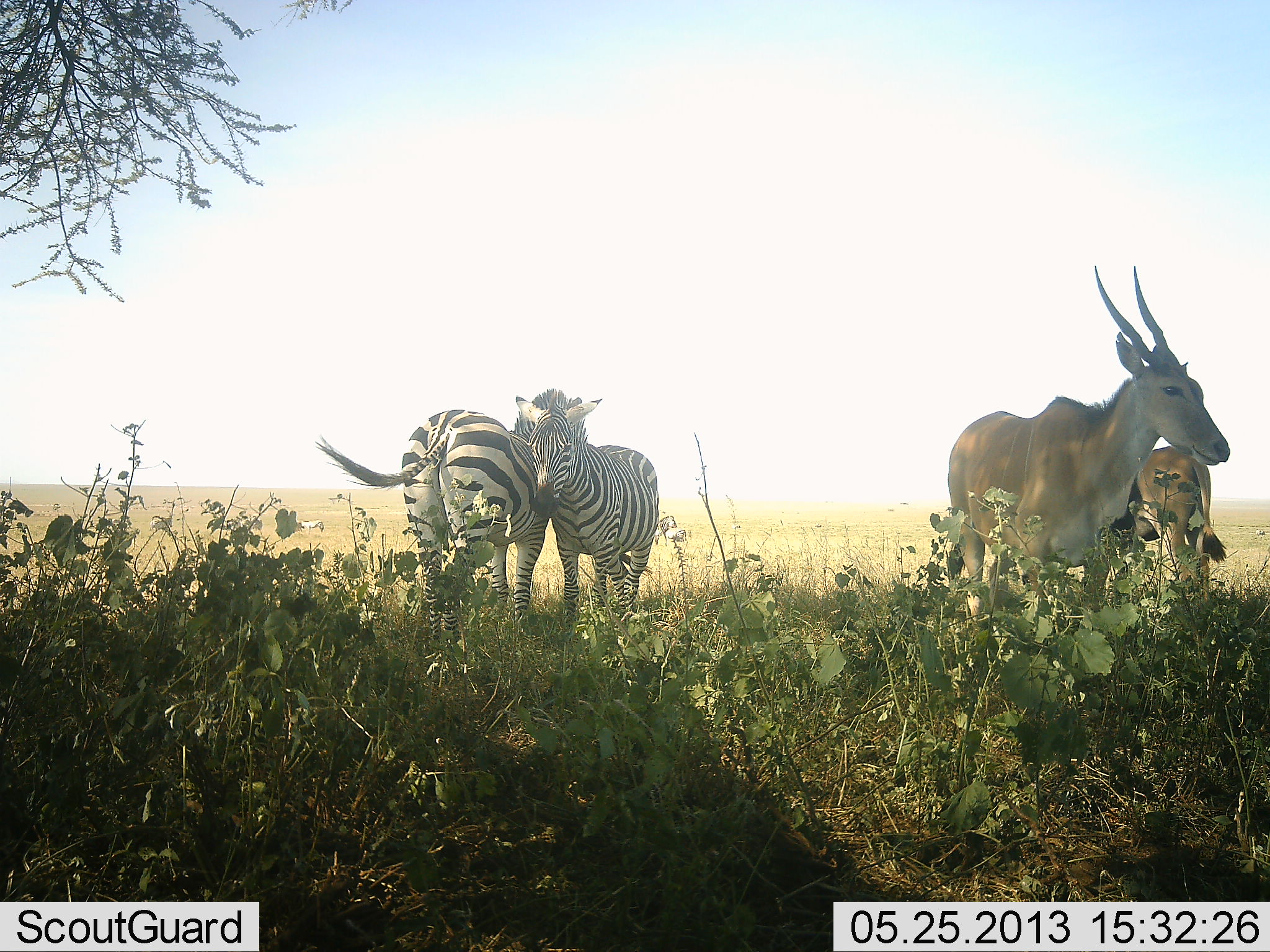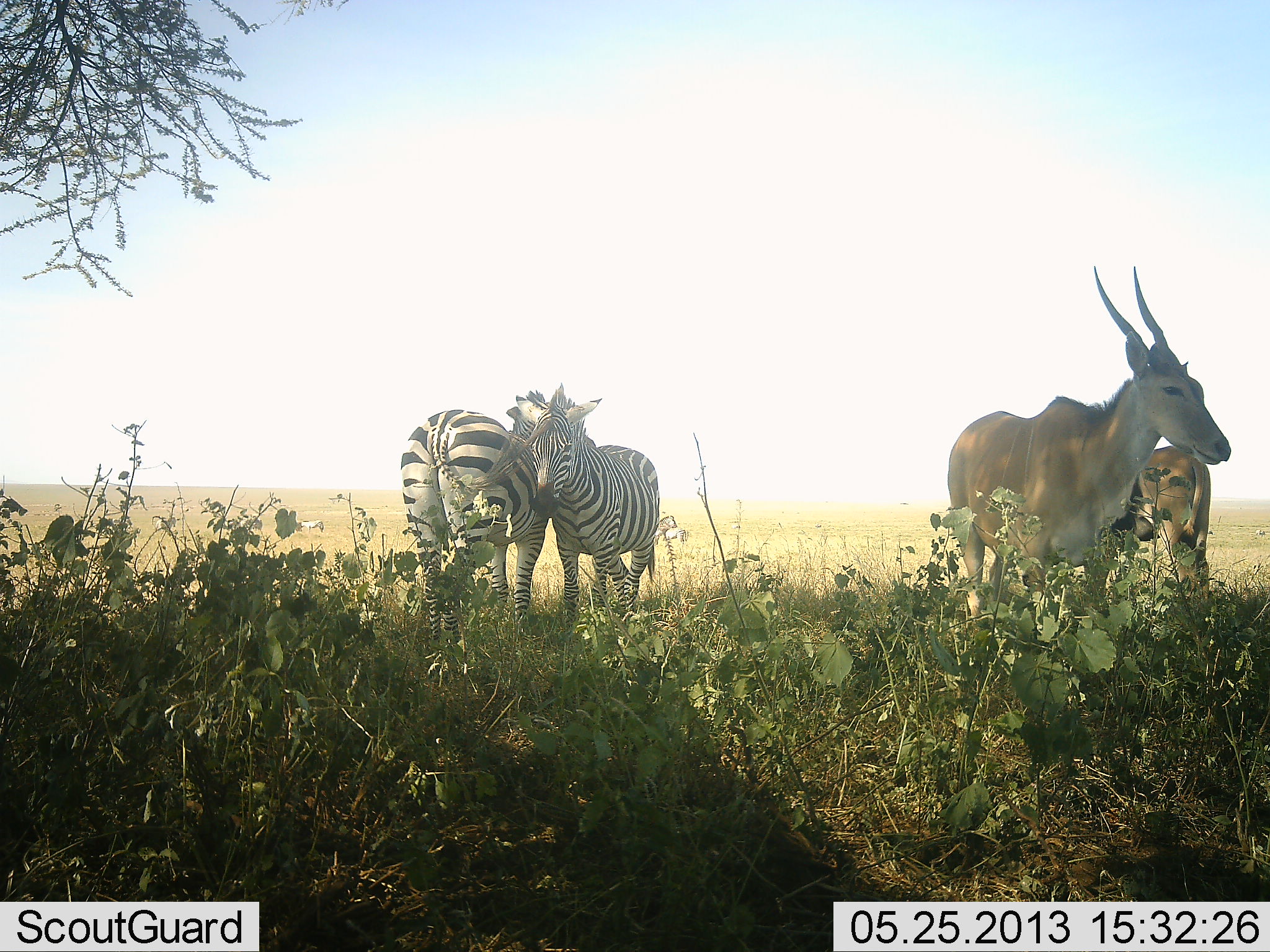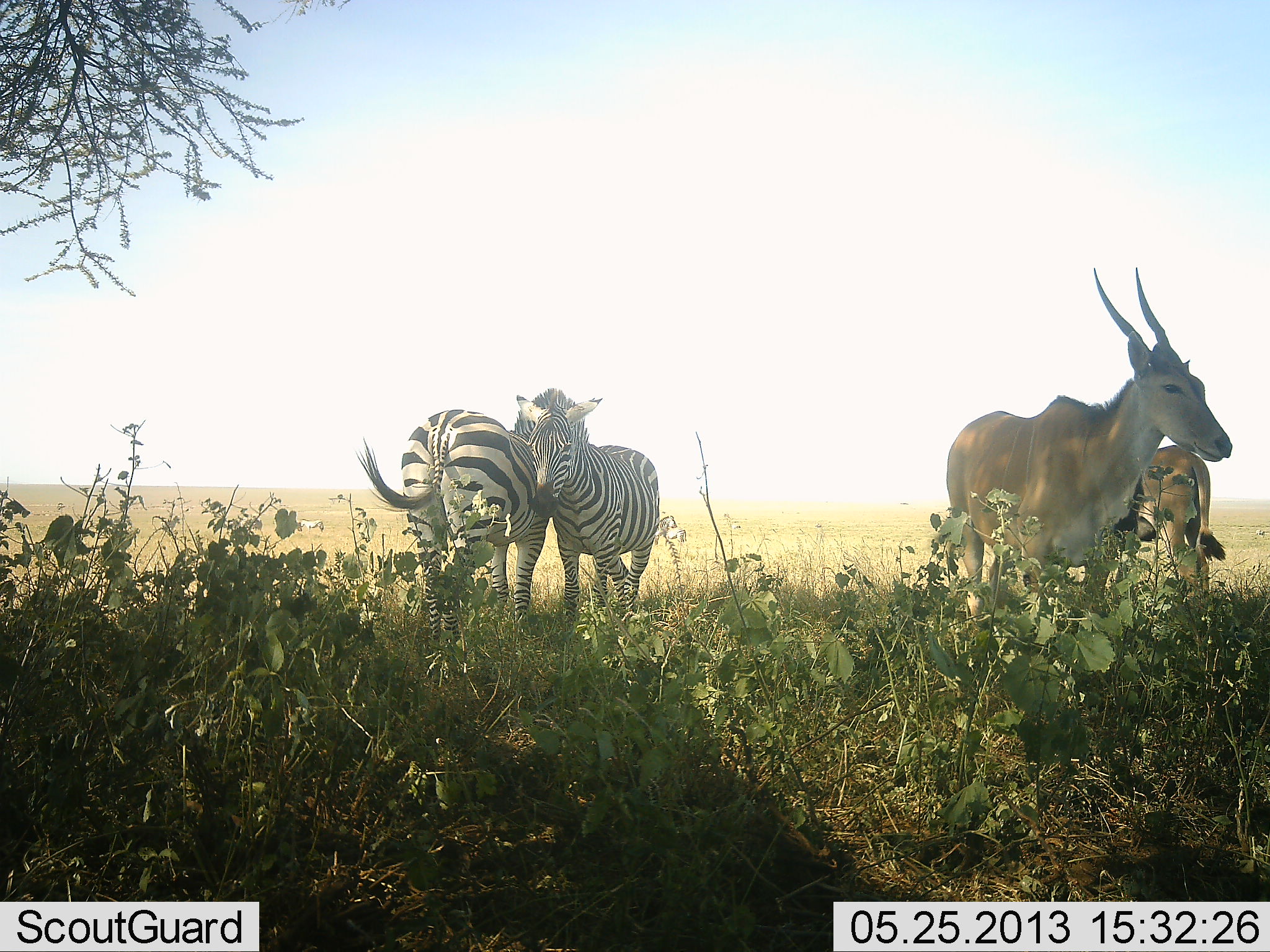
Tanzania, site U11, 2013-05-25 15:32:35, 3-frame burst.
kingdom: Animalia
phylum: Chordata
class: Mammalia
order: Artiodactyla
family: Bovidae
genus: Tragelaphus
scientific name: Tragelaphus oryx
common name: eland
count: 2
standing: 93%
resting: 7%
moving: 0%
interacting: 14%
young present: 14%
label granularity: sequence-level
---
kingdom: Animalia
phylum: Chordata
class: Mammalia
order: Perissodactyla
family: Equidae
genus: Equus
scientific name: Equus quagga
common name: plains zebra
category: zebra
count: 2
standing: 89%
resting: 11%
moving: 0%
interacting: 42%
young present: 5%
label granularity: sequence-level